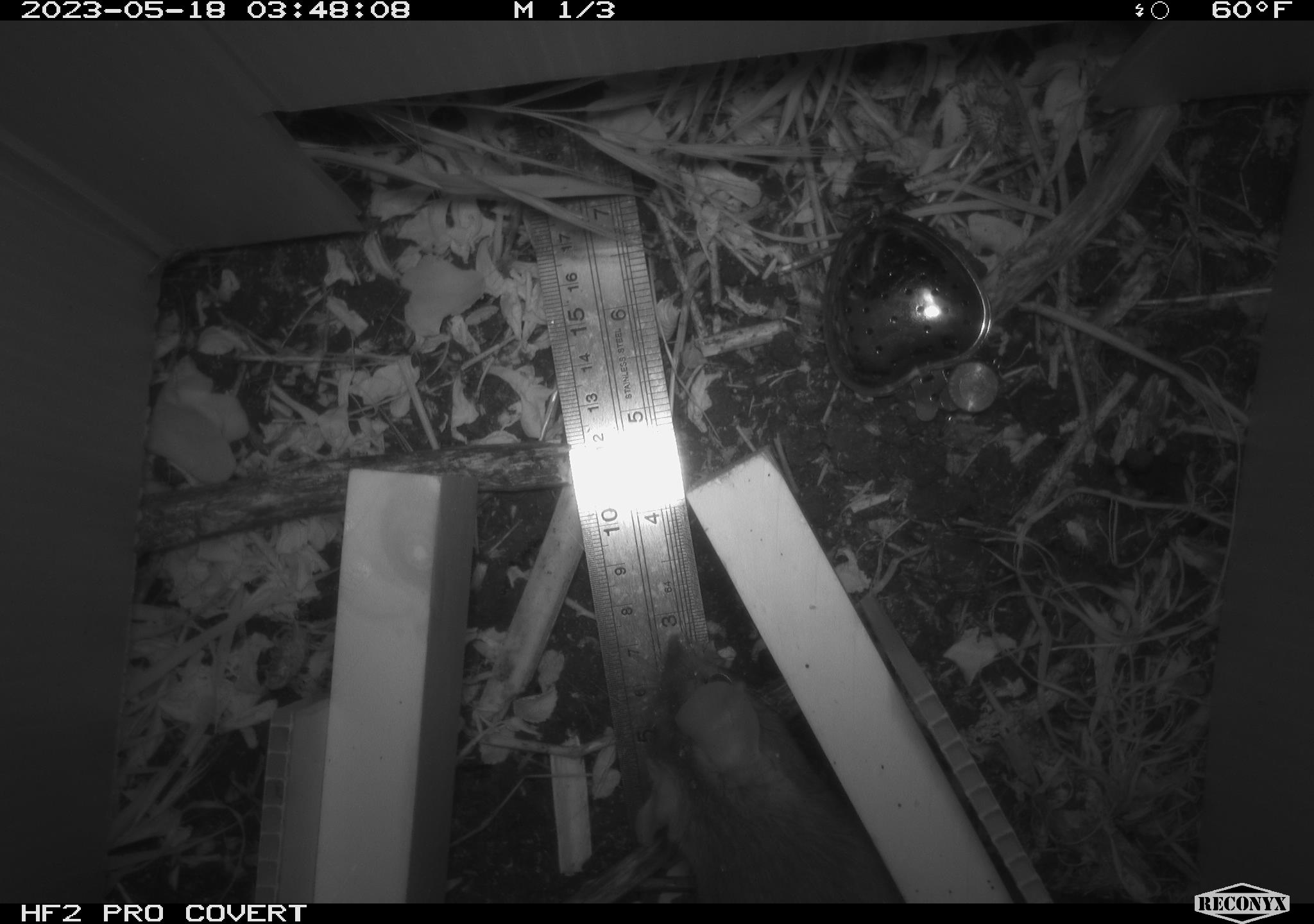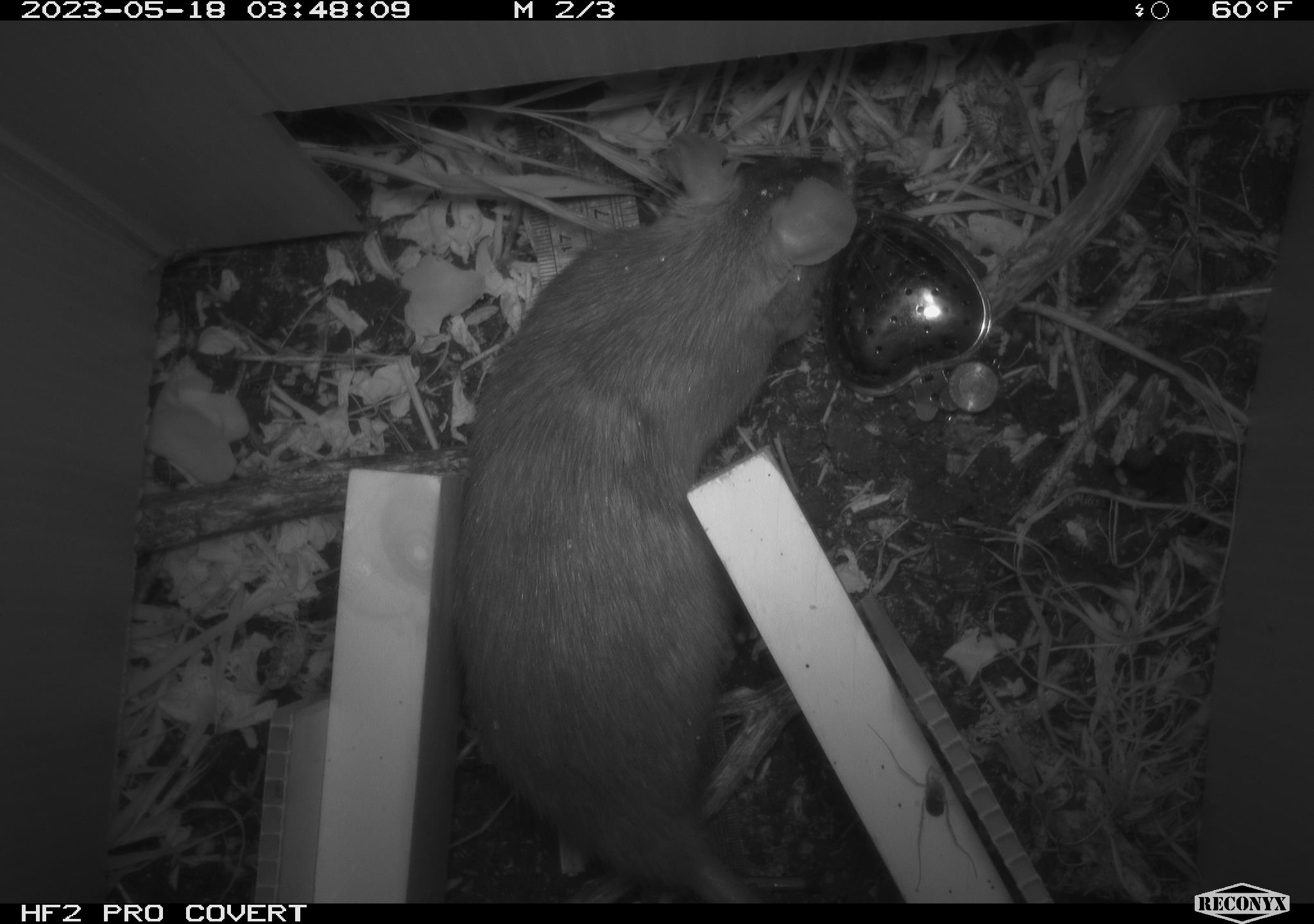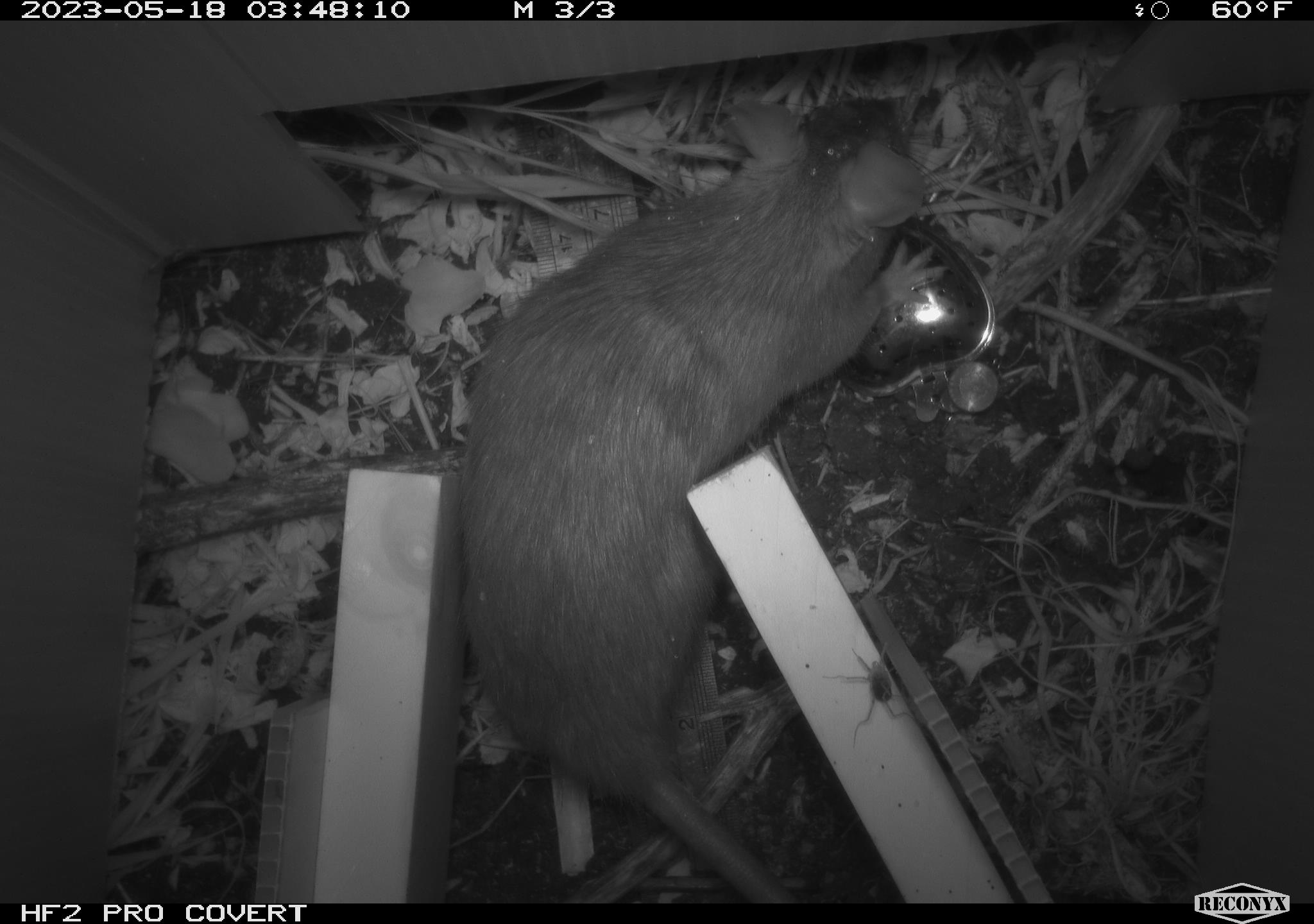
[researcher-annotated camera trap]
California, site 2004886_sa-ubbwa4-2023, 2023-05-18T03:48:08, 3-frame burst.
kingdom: Animalia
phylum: Chordata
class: Mammalia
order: Rodentia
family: Muridae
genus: Rattus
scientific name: Rattus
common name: rat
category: rattus species